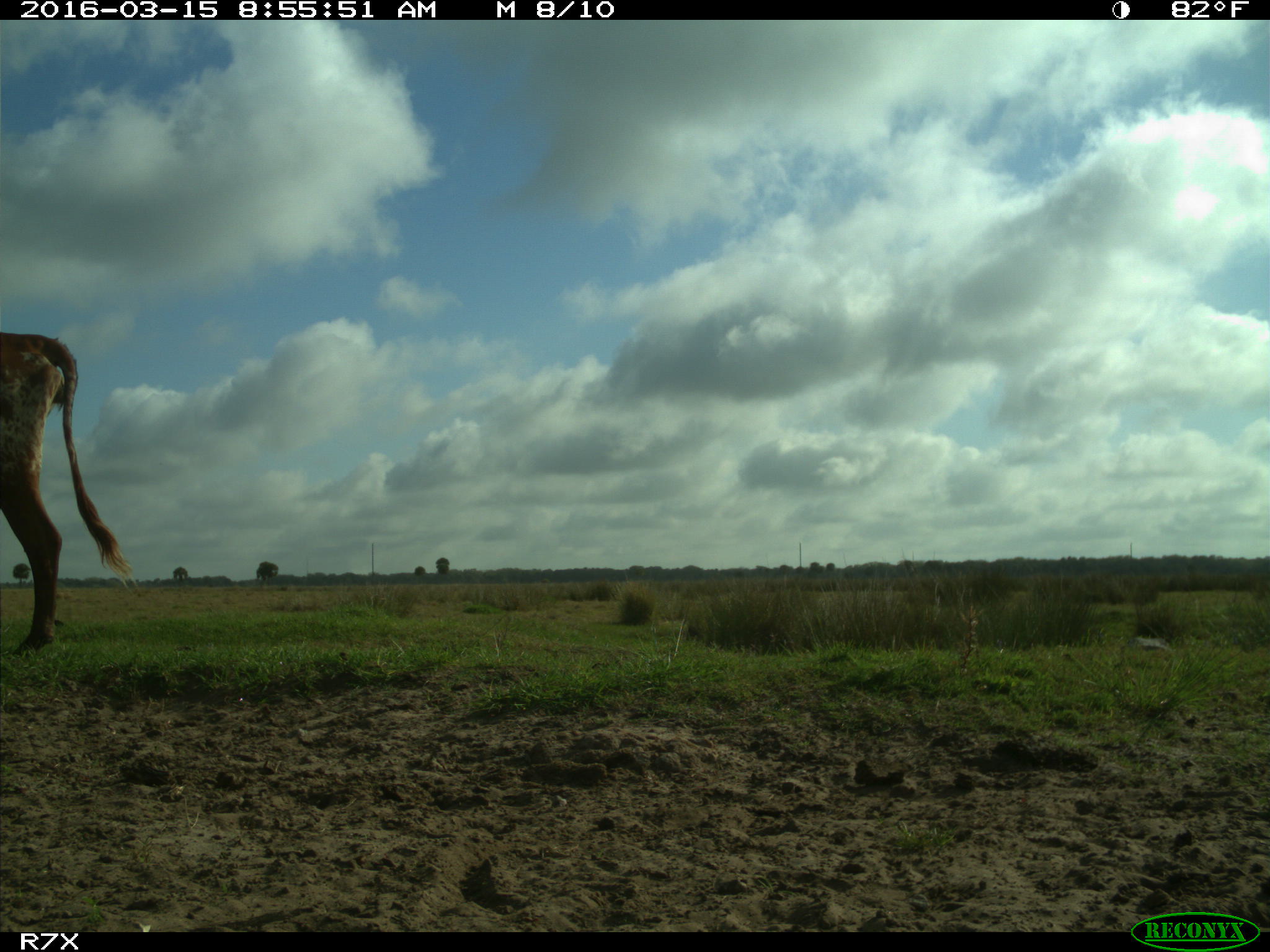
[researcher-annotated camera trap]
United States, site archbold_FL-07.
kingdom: Animalia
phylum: Chordata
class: Mammalia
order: Artiodactyla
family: Bovidae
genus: Bos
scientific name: Bos taurus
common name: domestic cow